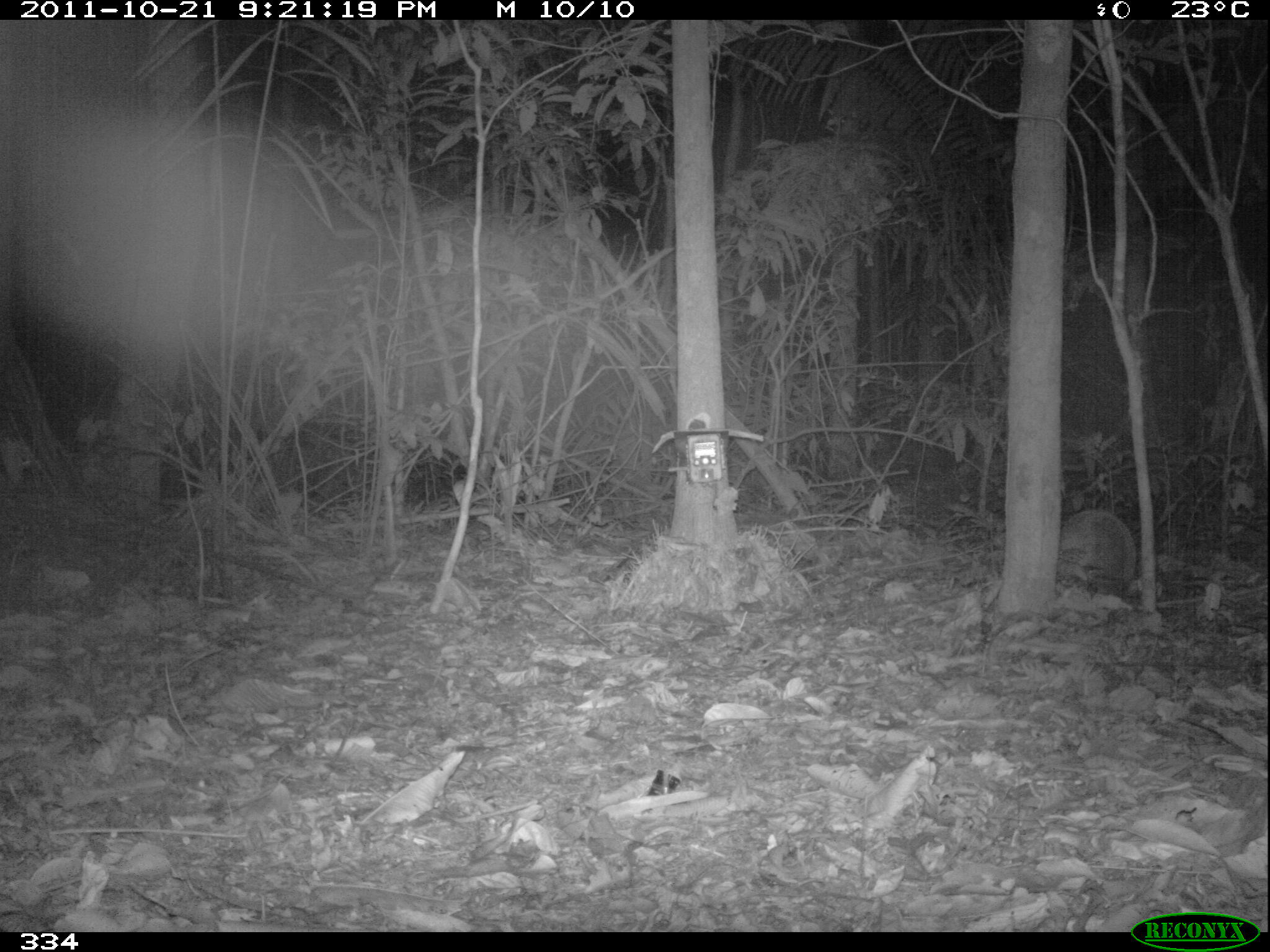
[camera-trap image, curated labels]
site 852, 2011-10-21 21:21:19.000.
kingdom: Animalia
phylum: Chordata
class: Mammalia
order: Cingulata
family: Dasypodidae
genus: Dasypus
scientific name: Dasypus novemcinctus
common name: nine-banded armadillo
Dasypus novemcinctus (nine-banded armadillo).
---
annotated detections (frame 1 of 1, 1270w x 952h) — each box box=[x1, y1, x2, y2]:
dasypus novemcinctus: box=[1059, 503, 1138, 595]